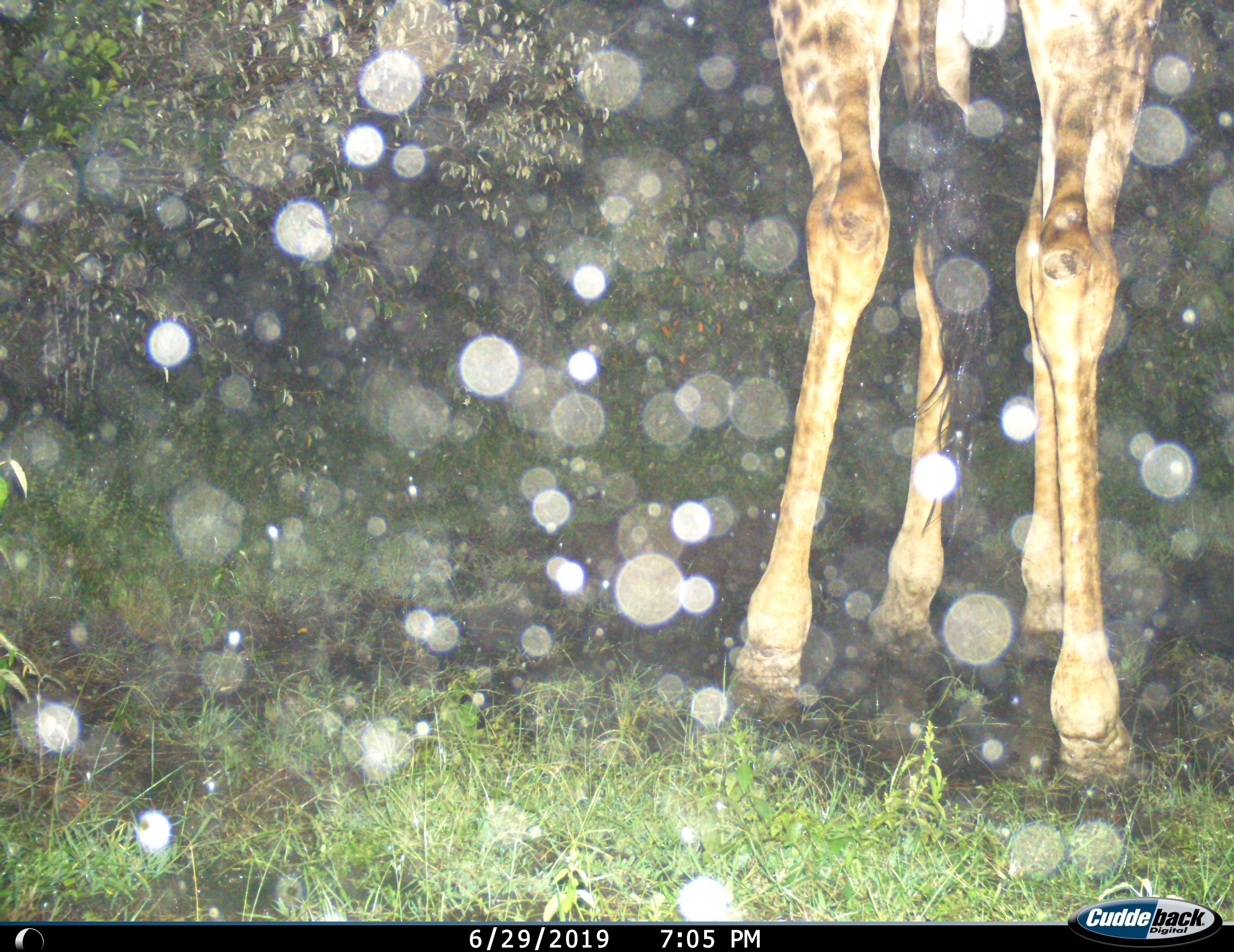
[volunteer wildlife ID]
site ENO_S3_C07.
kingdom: Animalia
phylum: Chordata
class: Mammalia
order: Artiodactyla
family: Giraffidae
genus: Giraffa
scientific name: Giraffa camelopardalis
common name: giraffe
Giraffe (Giraffa camelopardalis), count 1. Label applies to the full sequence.